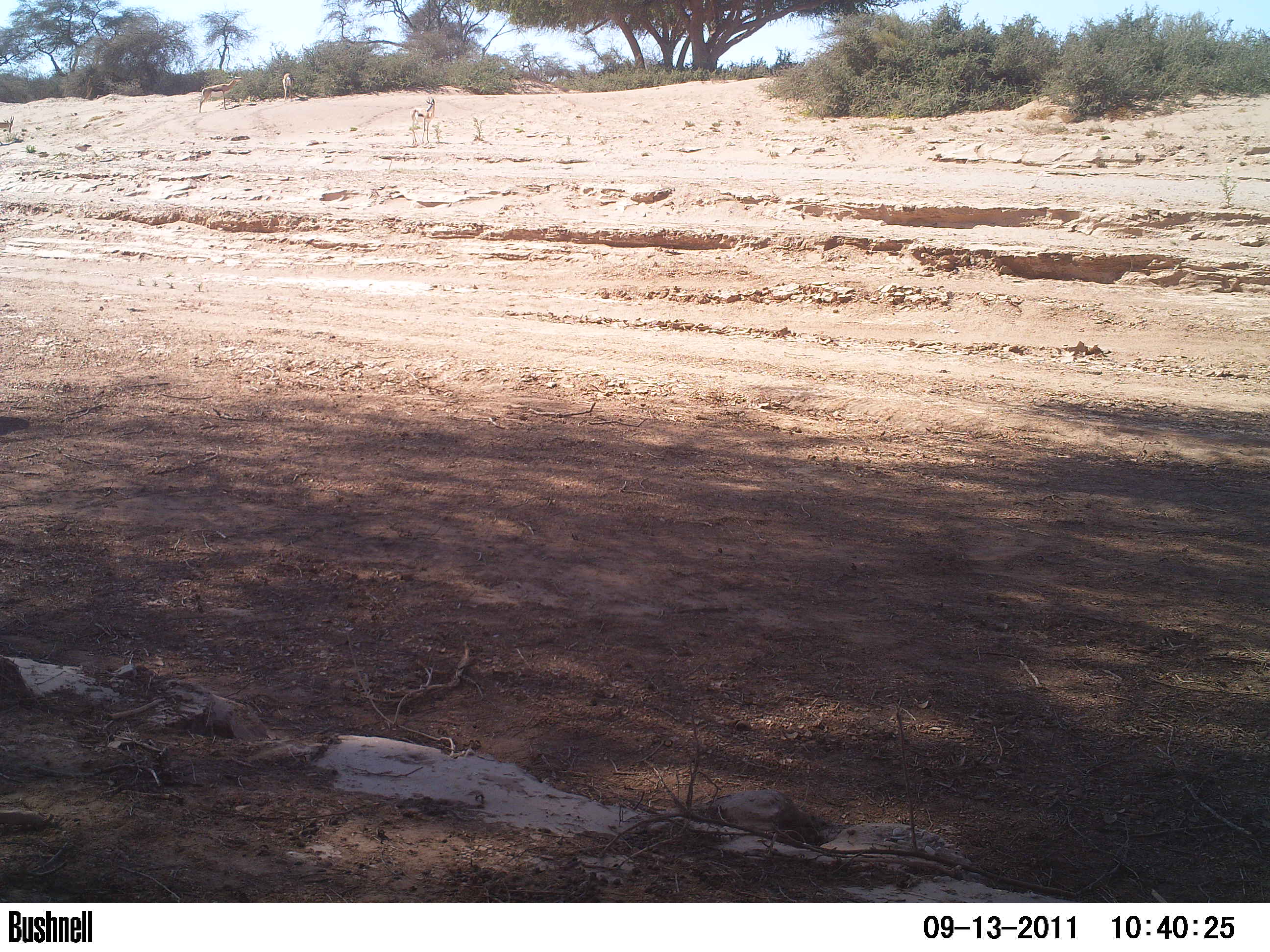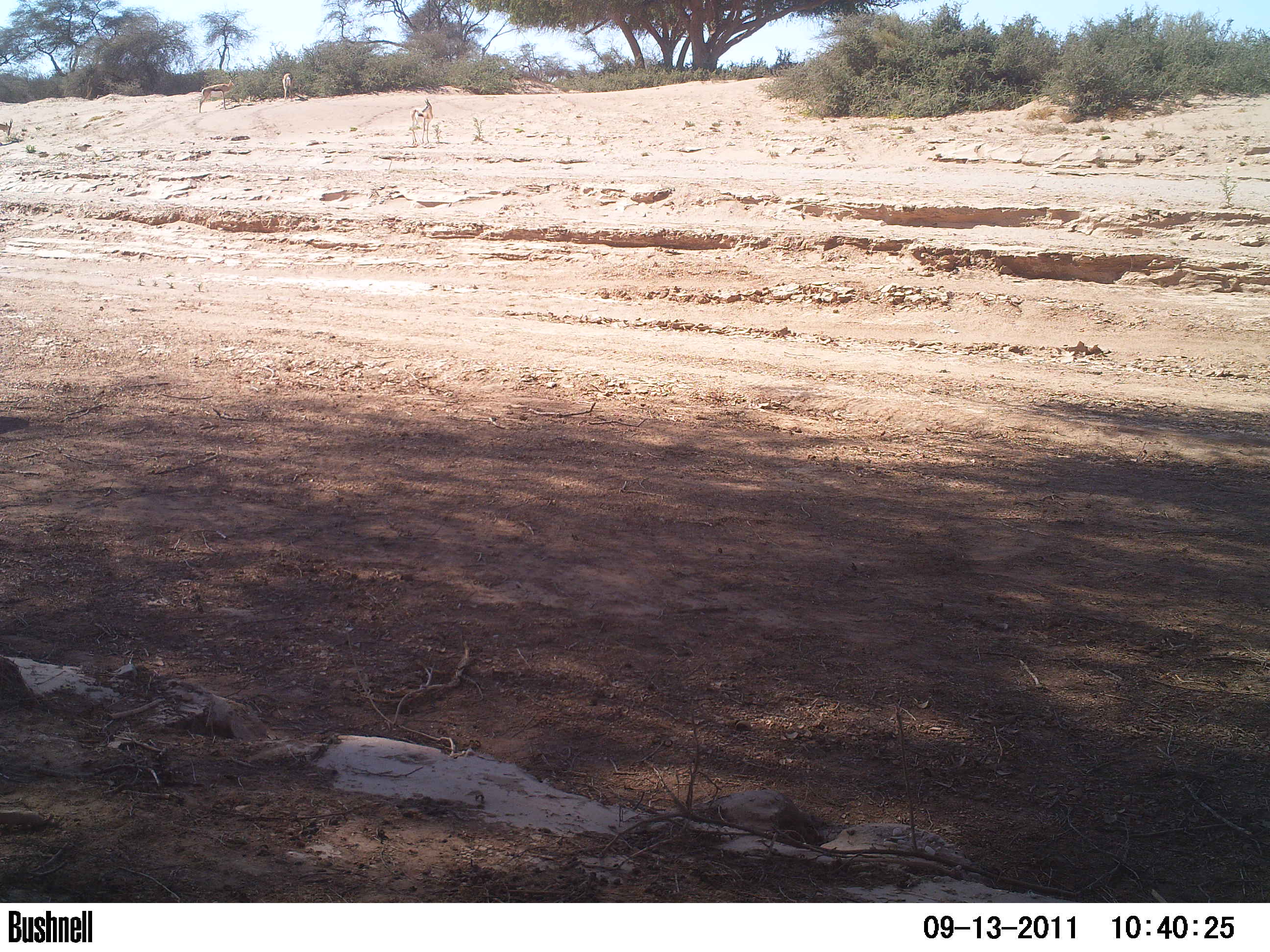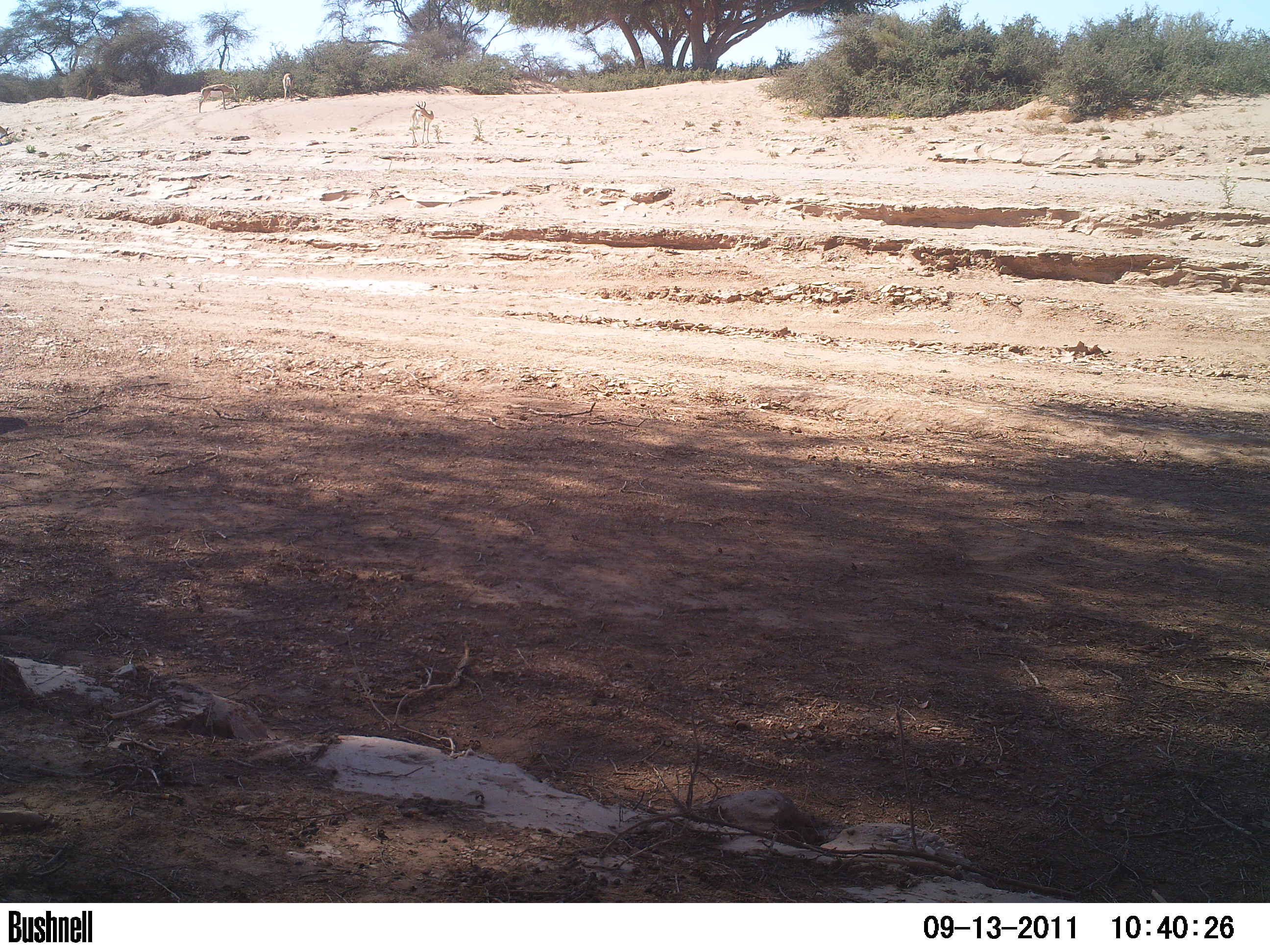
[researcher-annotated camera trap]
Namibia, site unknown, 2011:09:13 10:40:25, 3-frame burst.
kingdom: Animalia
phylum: Chordata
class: Mammalia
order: Artiodactyla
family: Bovidae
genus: Antidorcas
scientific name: Antidorcas marsupialis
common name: springbok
Antidorcas marsupialis (springbok).